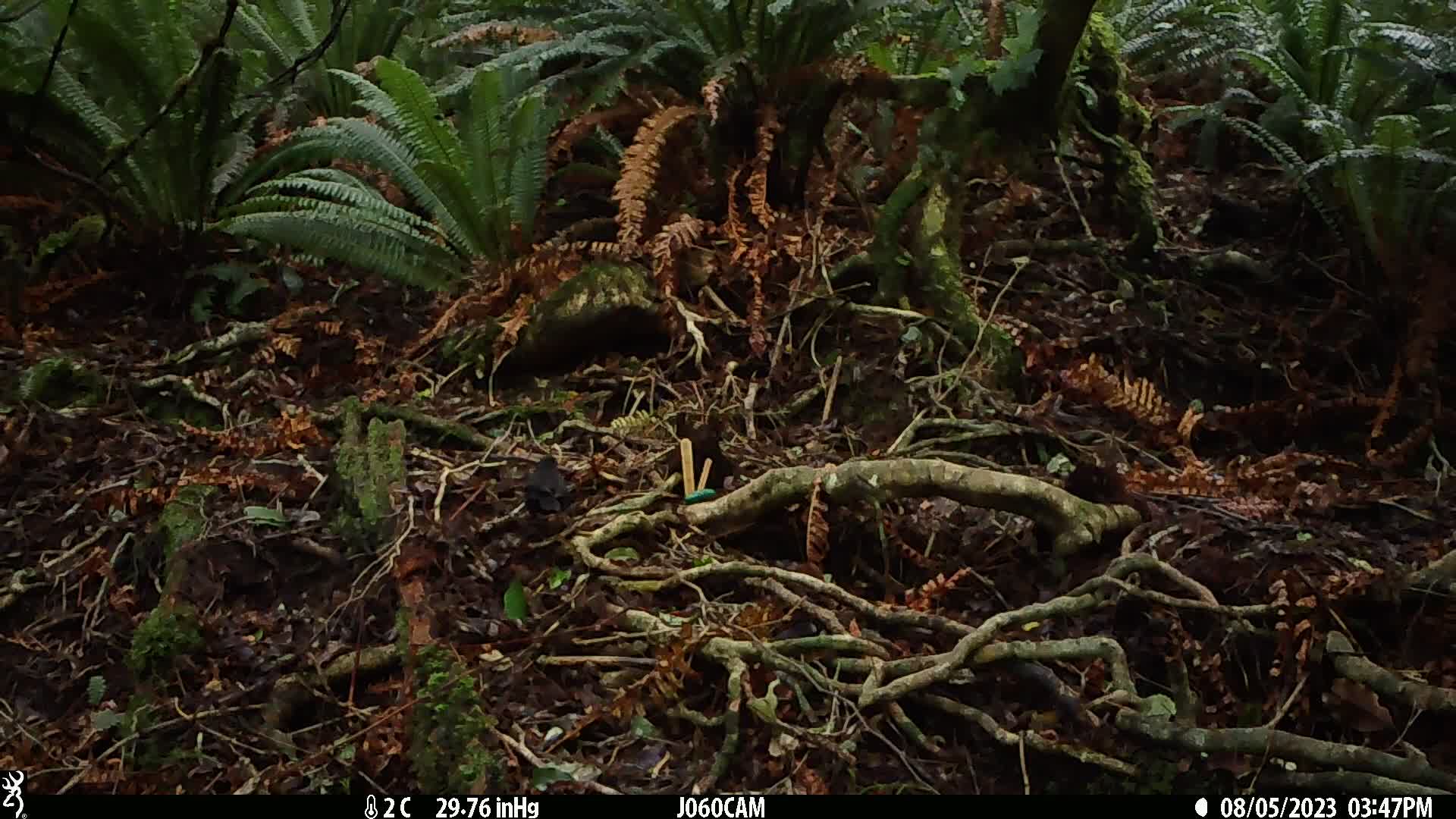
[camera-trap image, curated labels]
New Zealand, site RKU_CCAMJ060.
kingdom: Animalia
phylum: Chordata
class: Aves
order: Passeriformes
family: Turdidae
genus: Turdus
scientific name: Turdus merula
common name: eurasian blackbird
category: blackbird